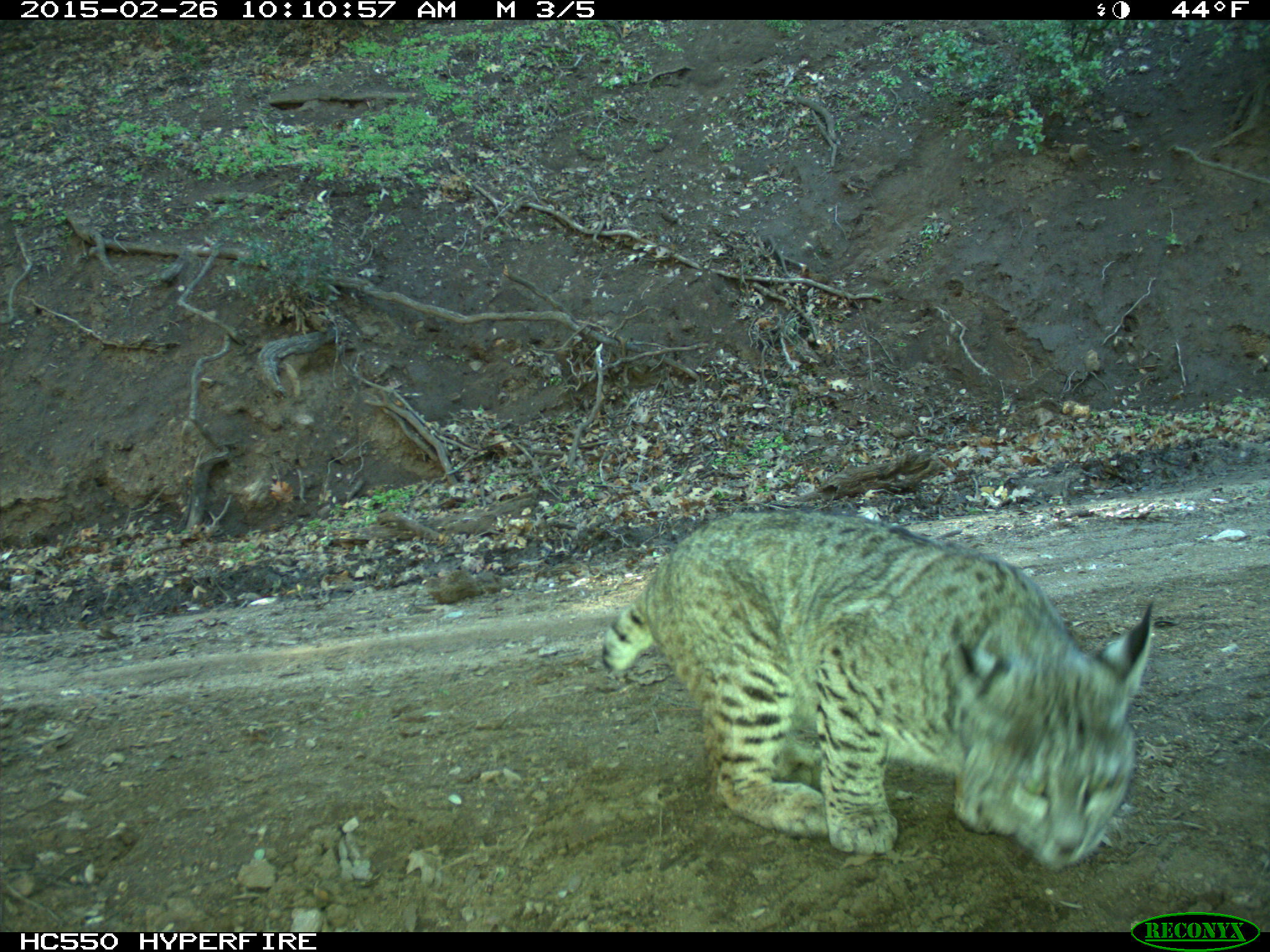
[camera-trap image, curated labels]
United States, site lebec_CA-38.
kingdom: Animalia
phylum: Chordata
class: Mammalia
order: Carnivora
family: Felidae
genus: Lynx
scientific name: Lynx rufus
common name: bobcat